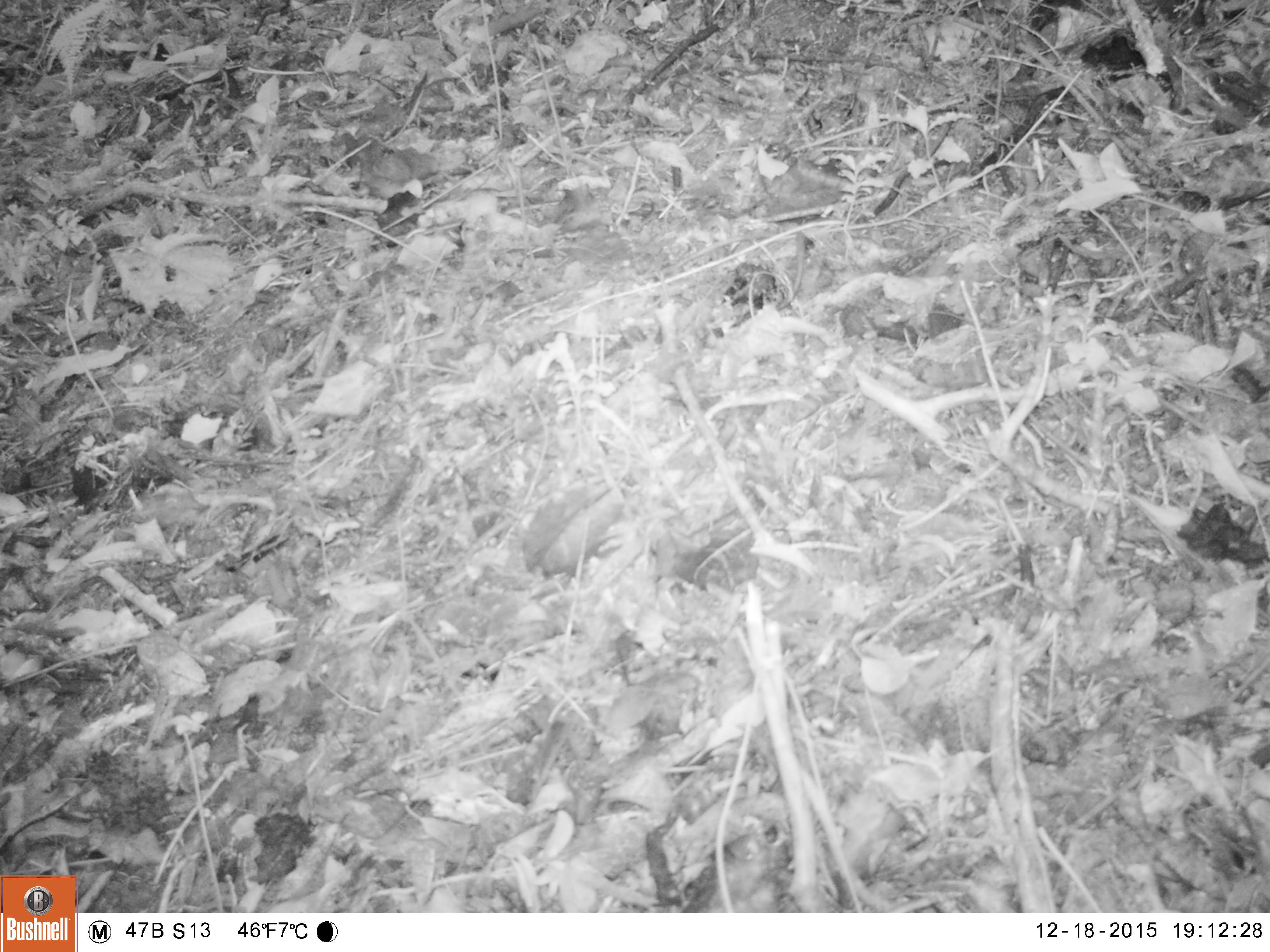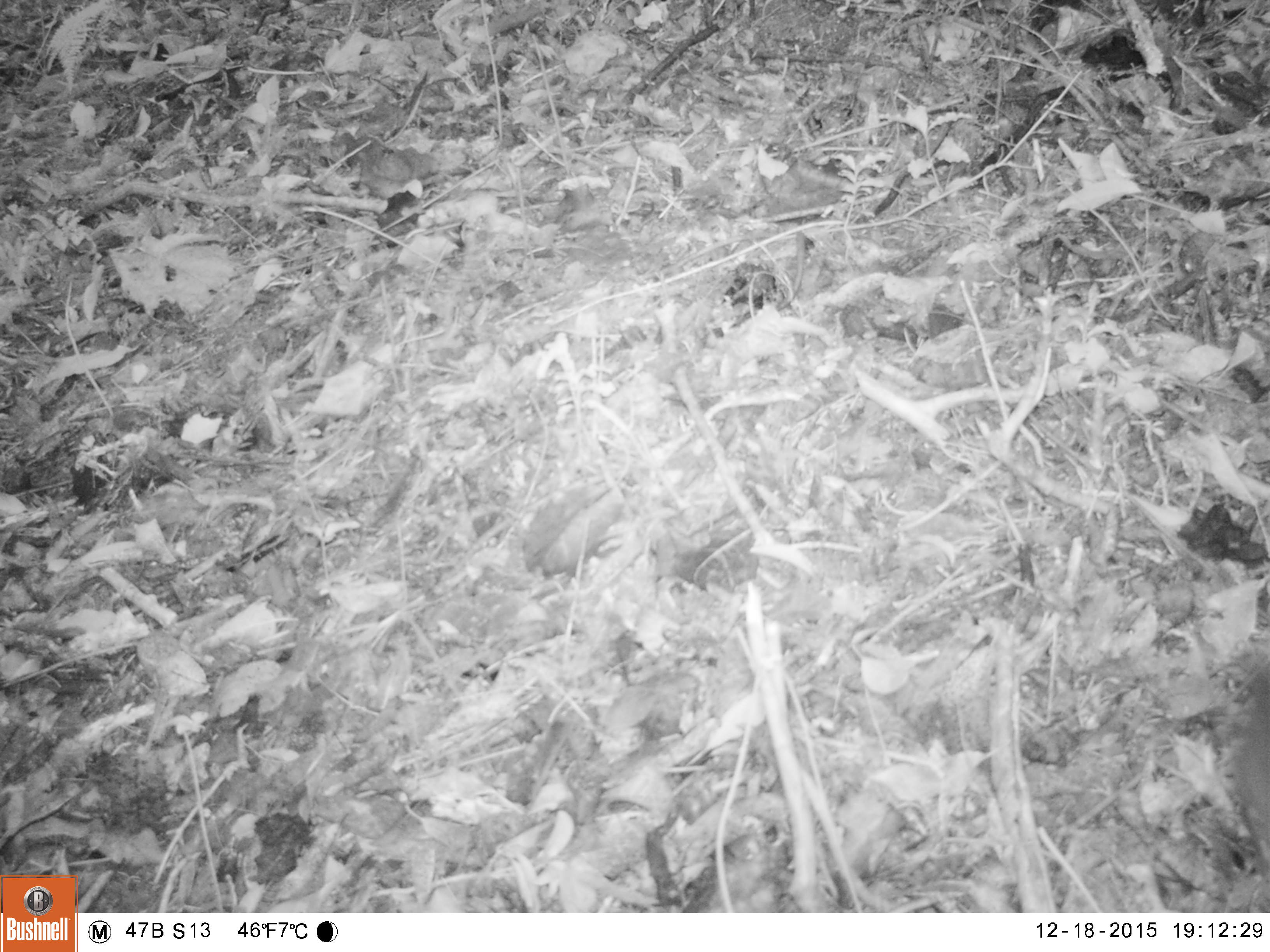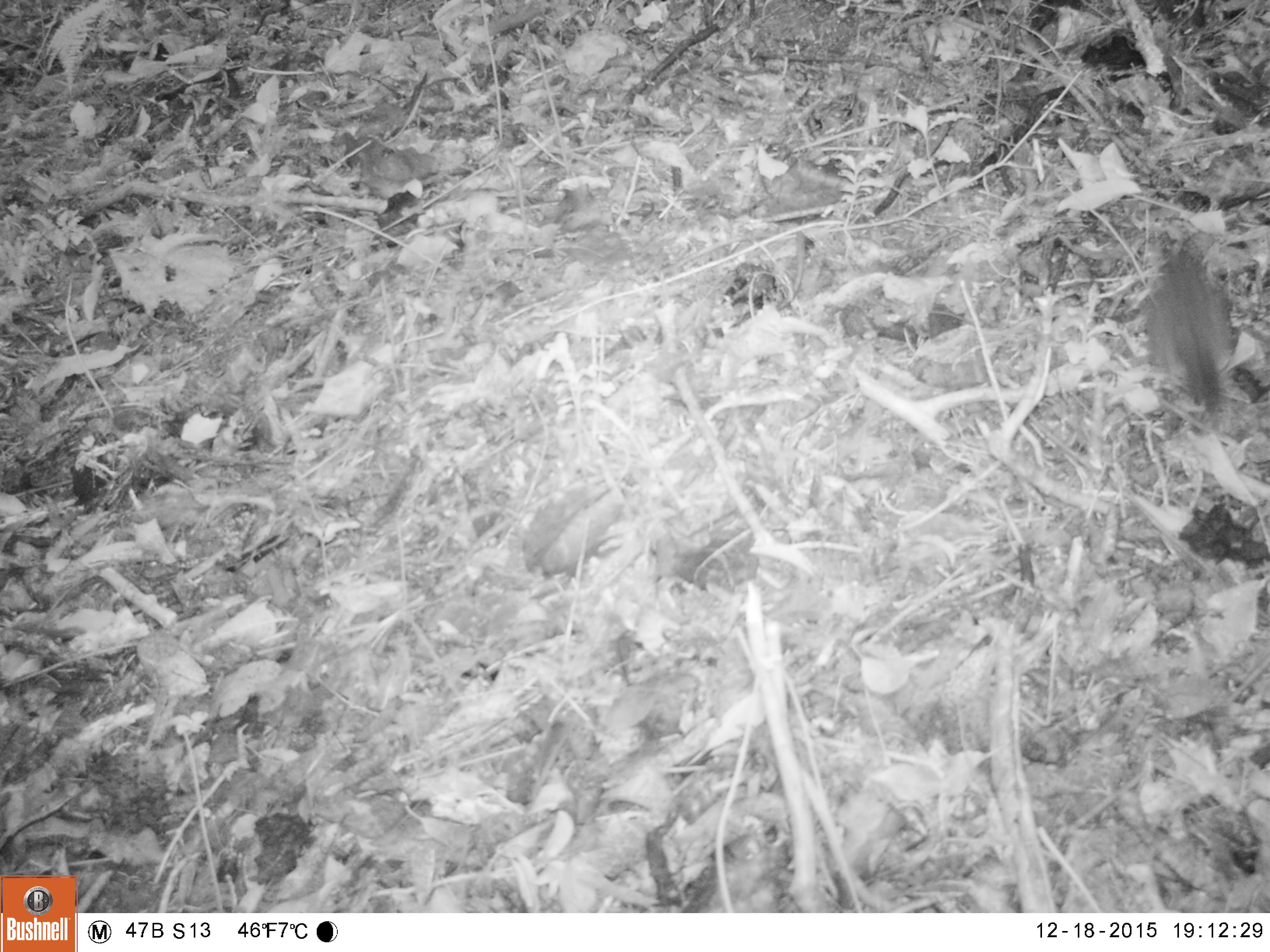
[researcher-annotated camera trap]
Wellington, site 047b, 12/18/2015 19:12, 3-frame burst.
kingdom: Animalia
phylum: Chordata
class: Aves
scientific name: Aves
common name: bird